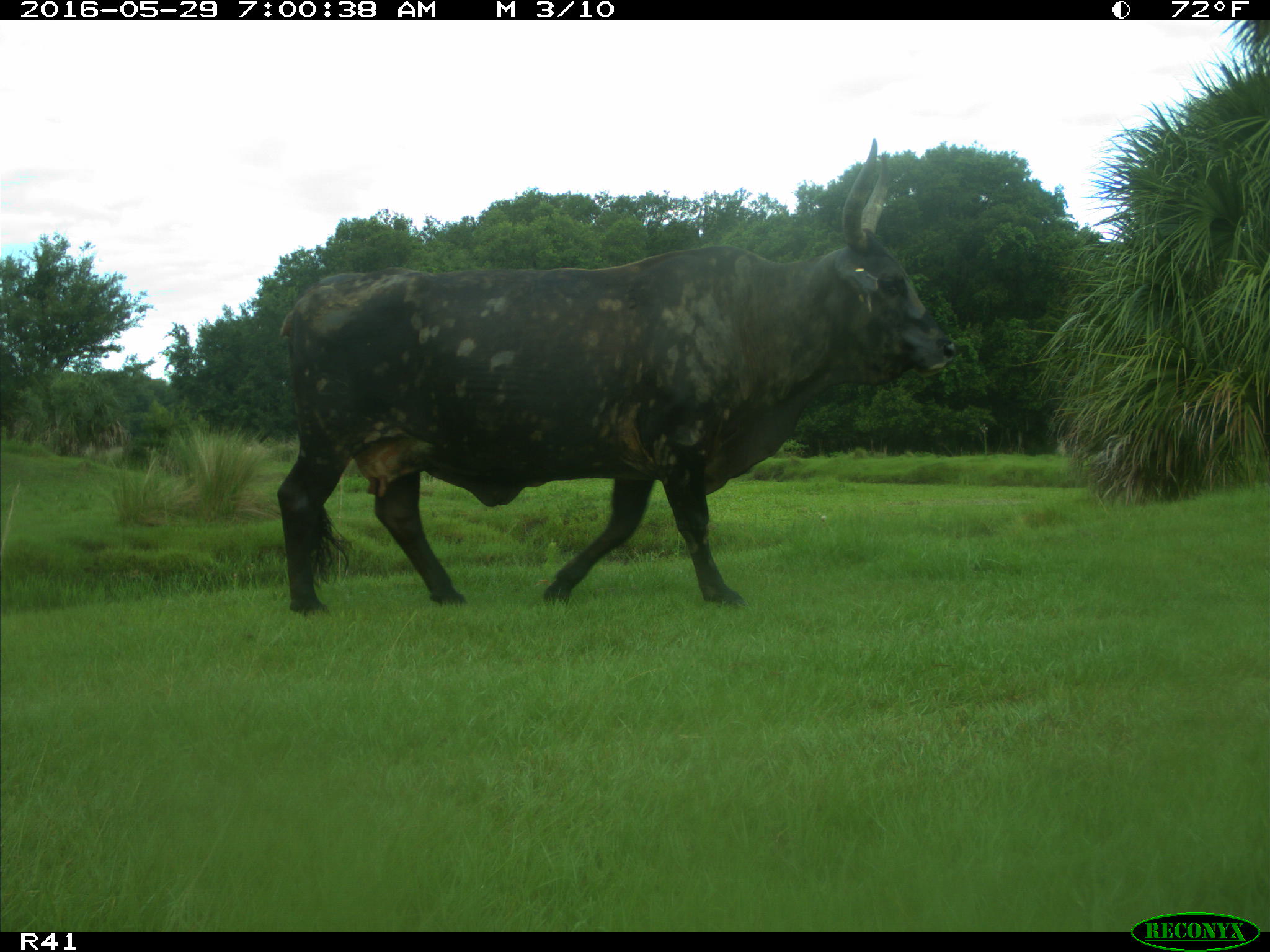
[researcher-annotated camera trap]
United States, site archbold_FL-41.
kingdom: Animalia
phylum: Chordata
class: Mammalia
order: Artiodactyla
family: Bovidae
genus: Bos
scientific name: Bos taurus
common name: domestic cow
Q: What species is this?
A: Bos taurus (domestic cow).